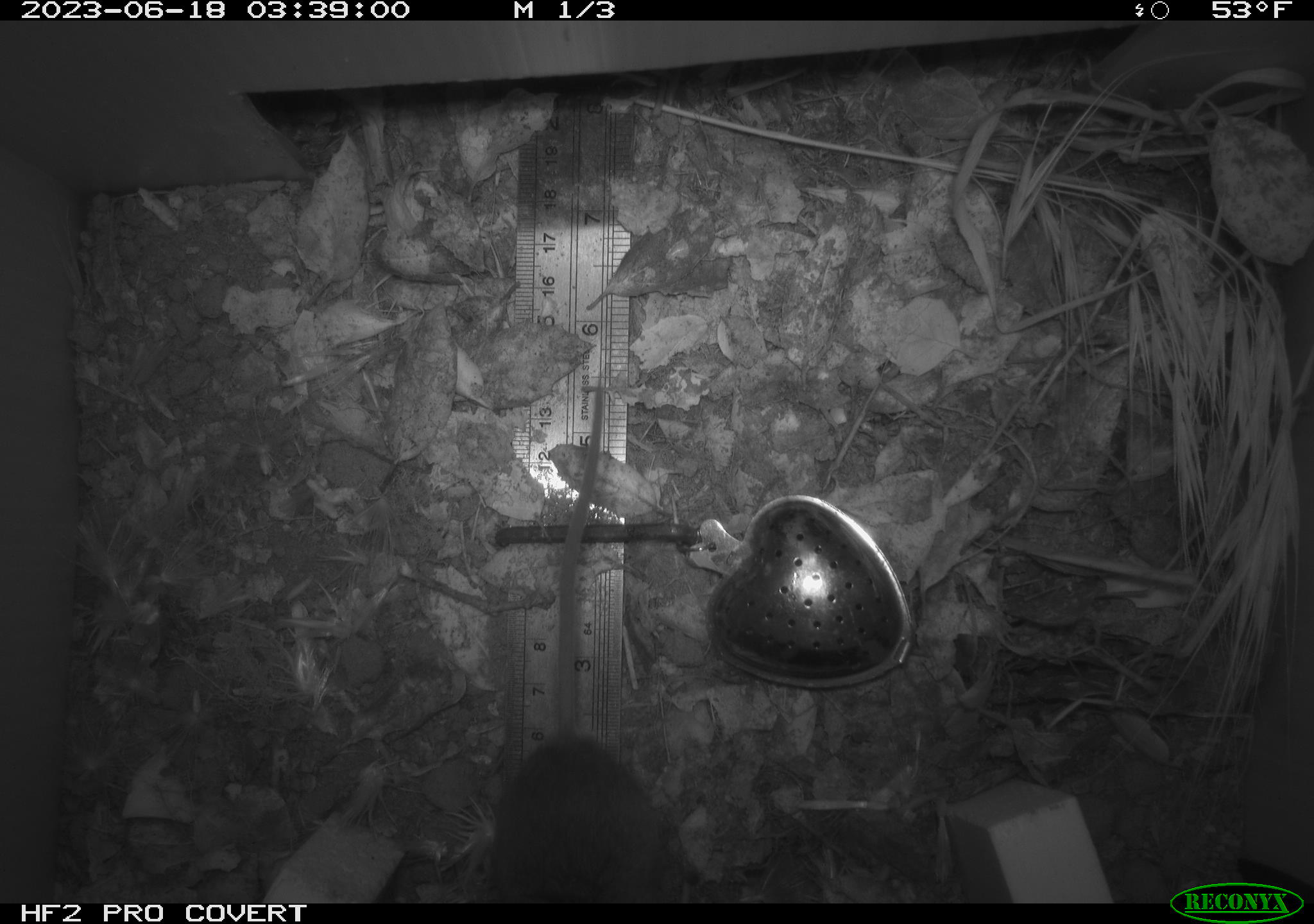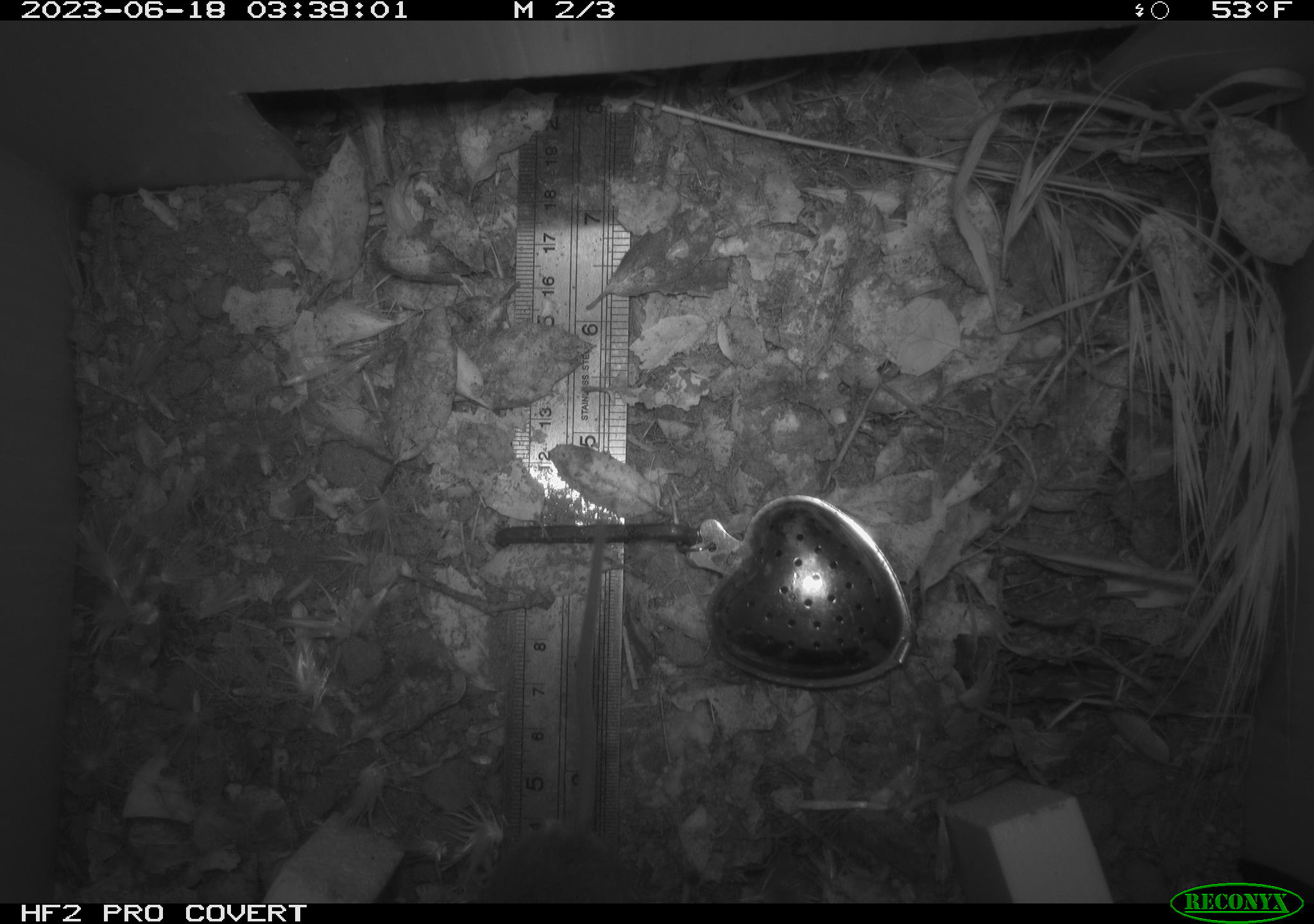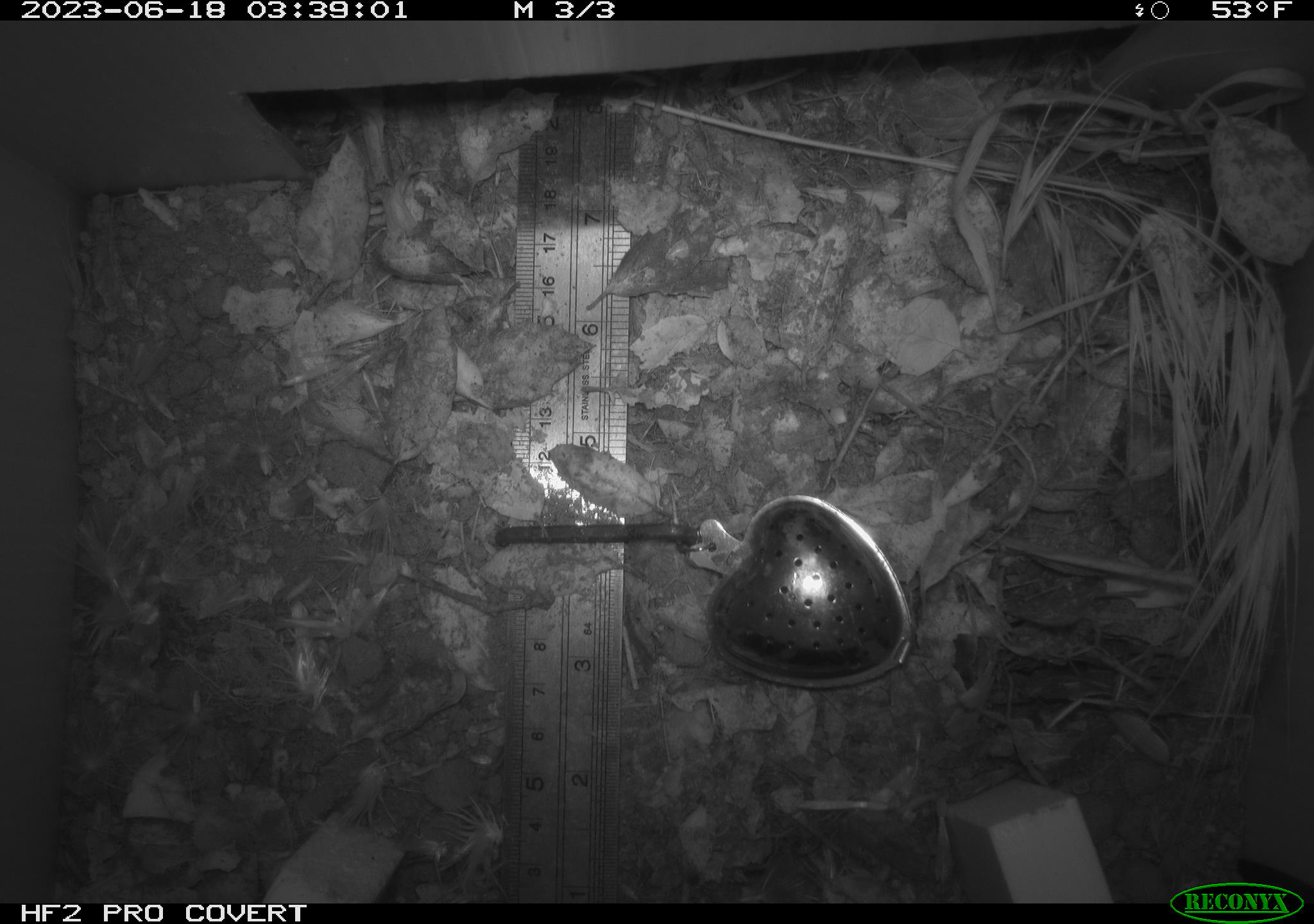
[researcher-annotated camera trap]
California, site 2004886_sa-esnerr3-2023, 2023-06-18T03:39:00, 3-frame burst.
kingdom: Animalia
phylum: Chordata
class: Mammalia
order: Rodentia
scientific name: Rodentia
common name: mouse species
Mouse species (Rodentia).